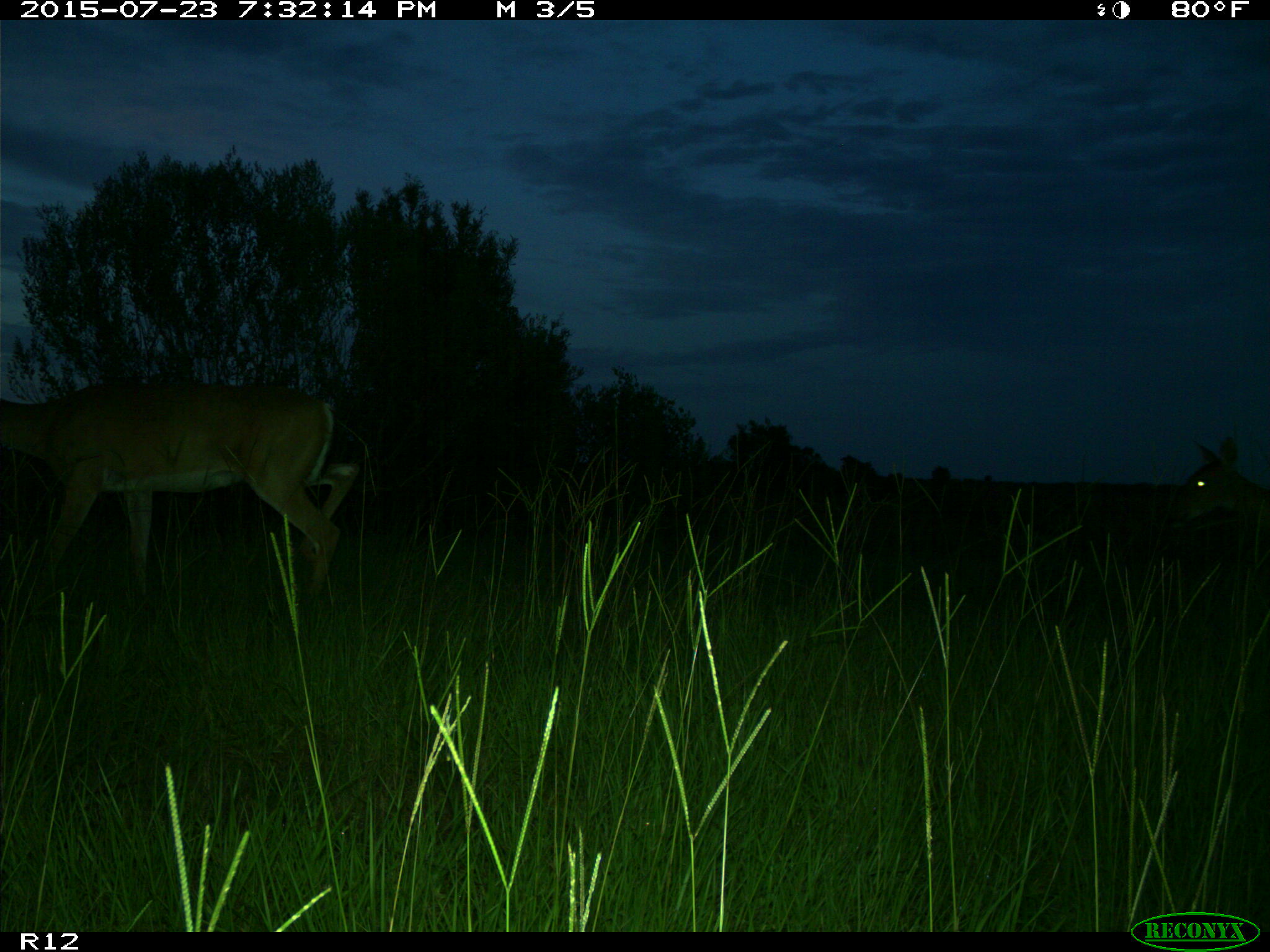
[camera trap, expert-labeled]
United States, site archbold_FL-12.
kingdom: Animalia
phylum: Chordata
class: Mammalia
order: Artiodactyla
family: Cervidae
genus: Odocoileus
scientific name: Odocoileus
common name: deer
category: unidentified deer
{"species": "unidentified deer (deer) (Odocoileus)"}